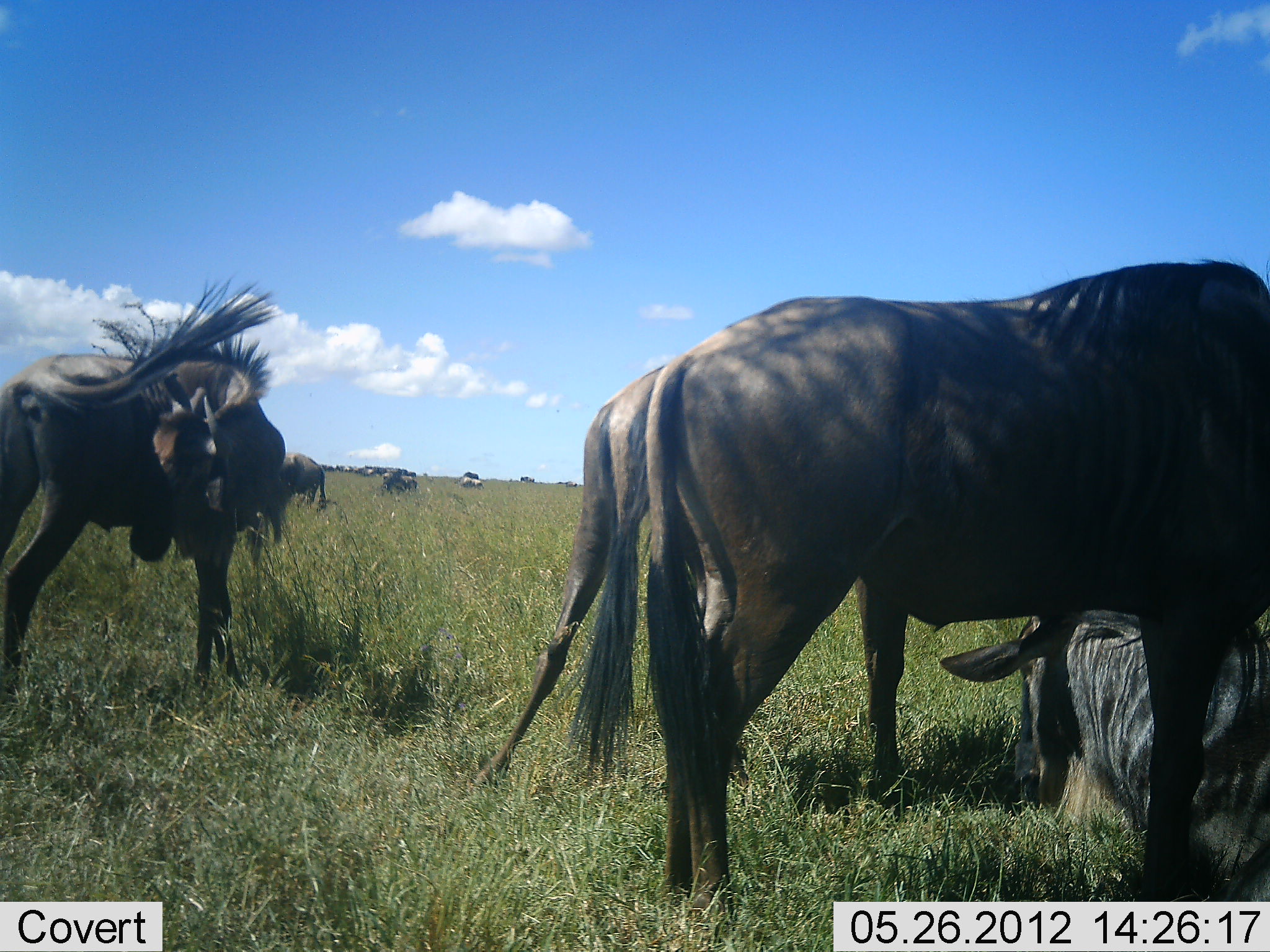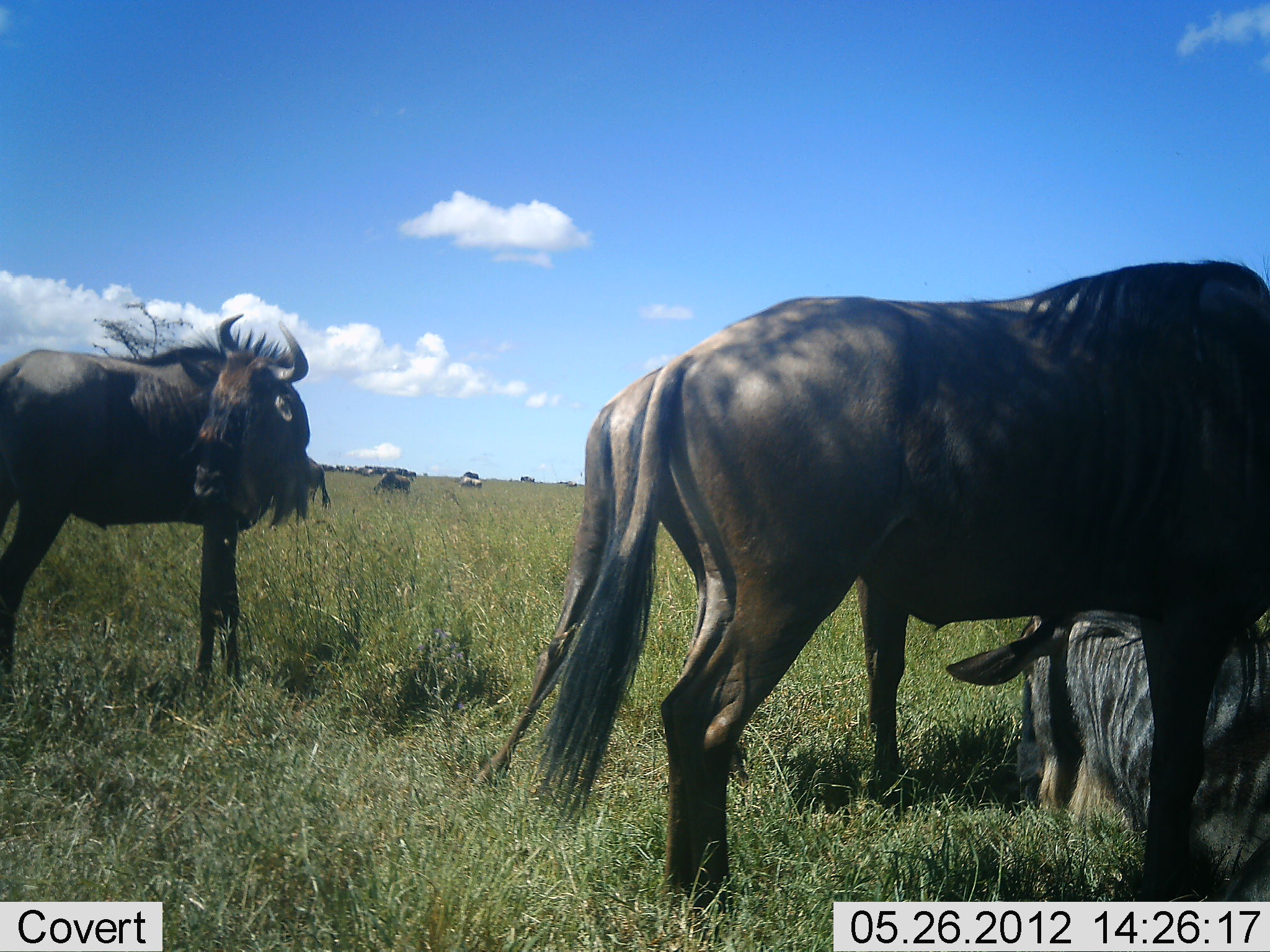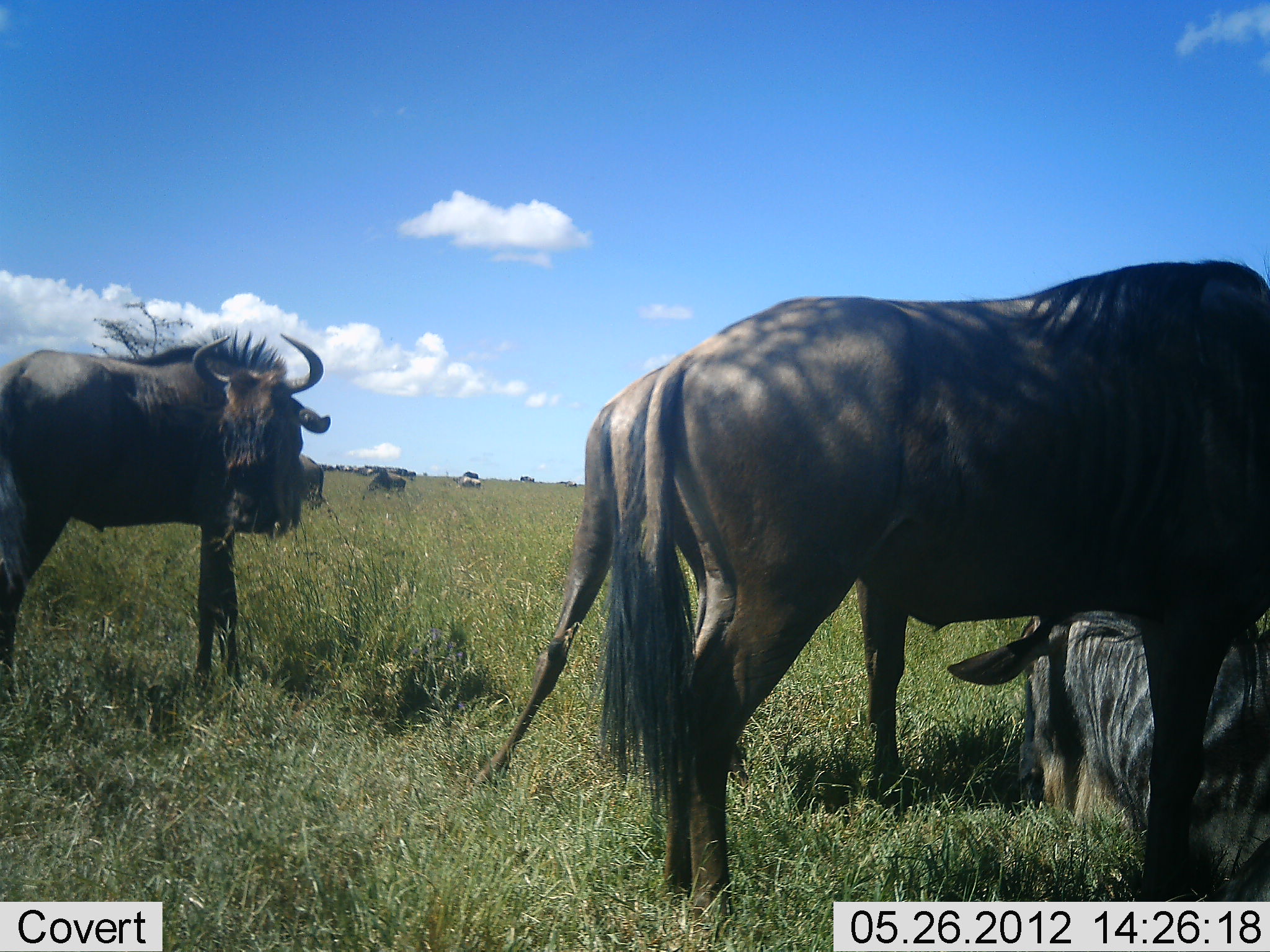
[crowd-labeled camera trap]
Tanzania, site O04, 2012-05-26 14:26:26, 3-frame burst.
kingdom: Animalia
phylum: Chordata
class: Mammalia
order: Artiodactyla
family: Bovidae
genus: Connochaetes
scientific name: Connochaetes taurinus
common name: blue wildebeest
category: wildebeest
Wildebeest (blue wildebeest) (Connochaetes taurinus), count 6. Behavior (volunteer vote fractions): standing 90%, resting 80%, moving 10%, interacting 30%. Young present (vote fraction): 10%. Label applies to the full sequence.